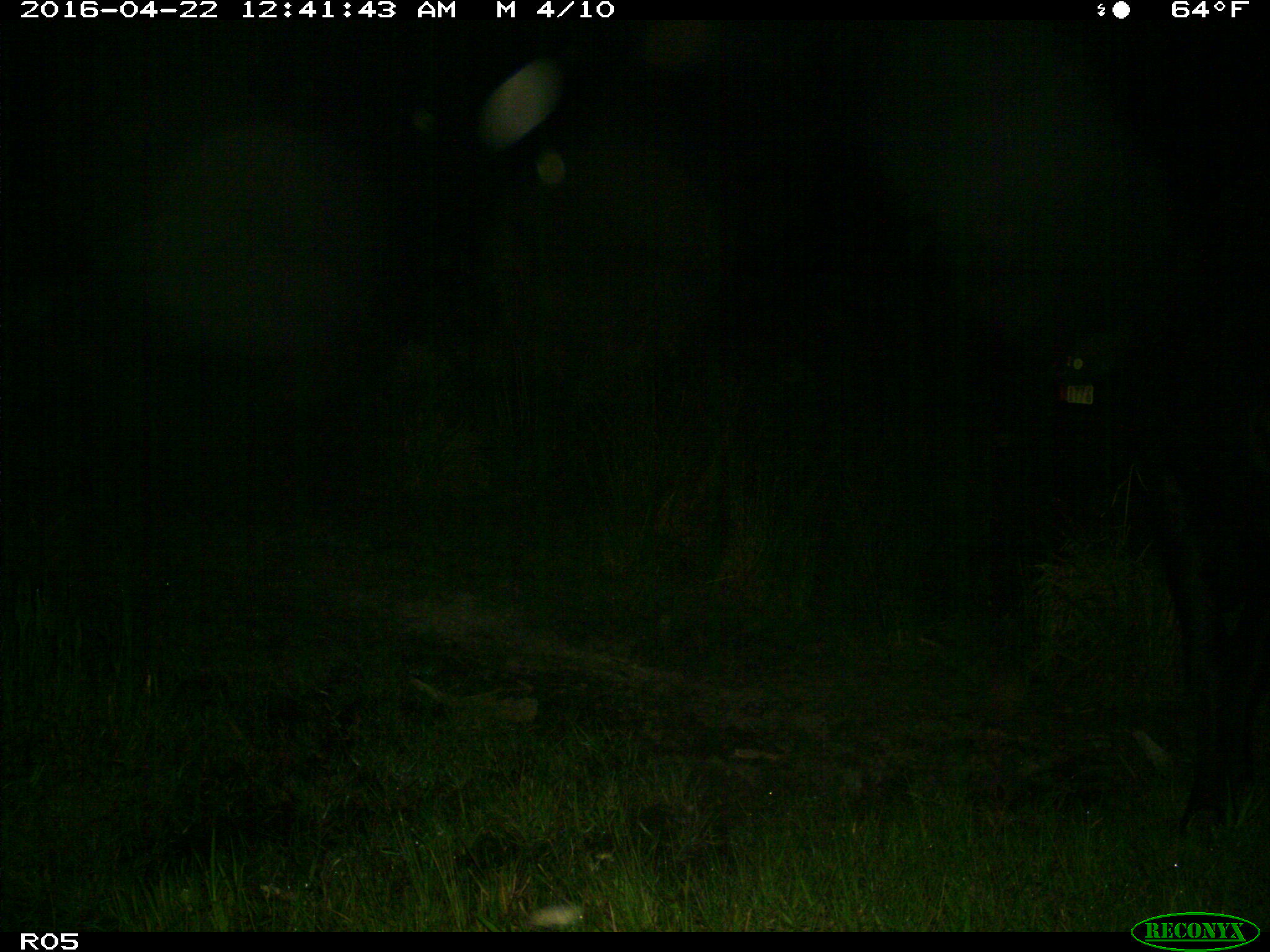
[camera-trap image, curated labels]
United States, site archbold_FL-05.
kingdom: Animalia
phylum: Chordata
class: Mammalia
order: Artiodactyla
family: Bovidae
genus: Bos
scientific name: Bos taurus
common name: domestic cow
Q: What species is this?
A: Bos taurus (domestic cow).